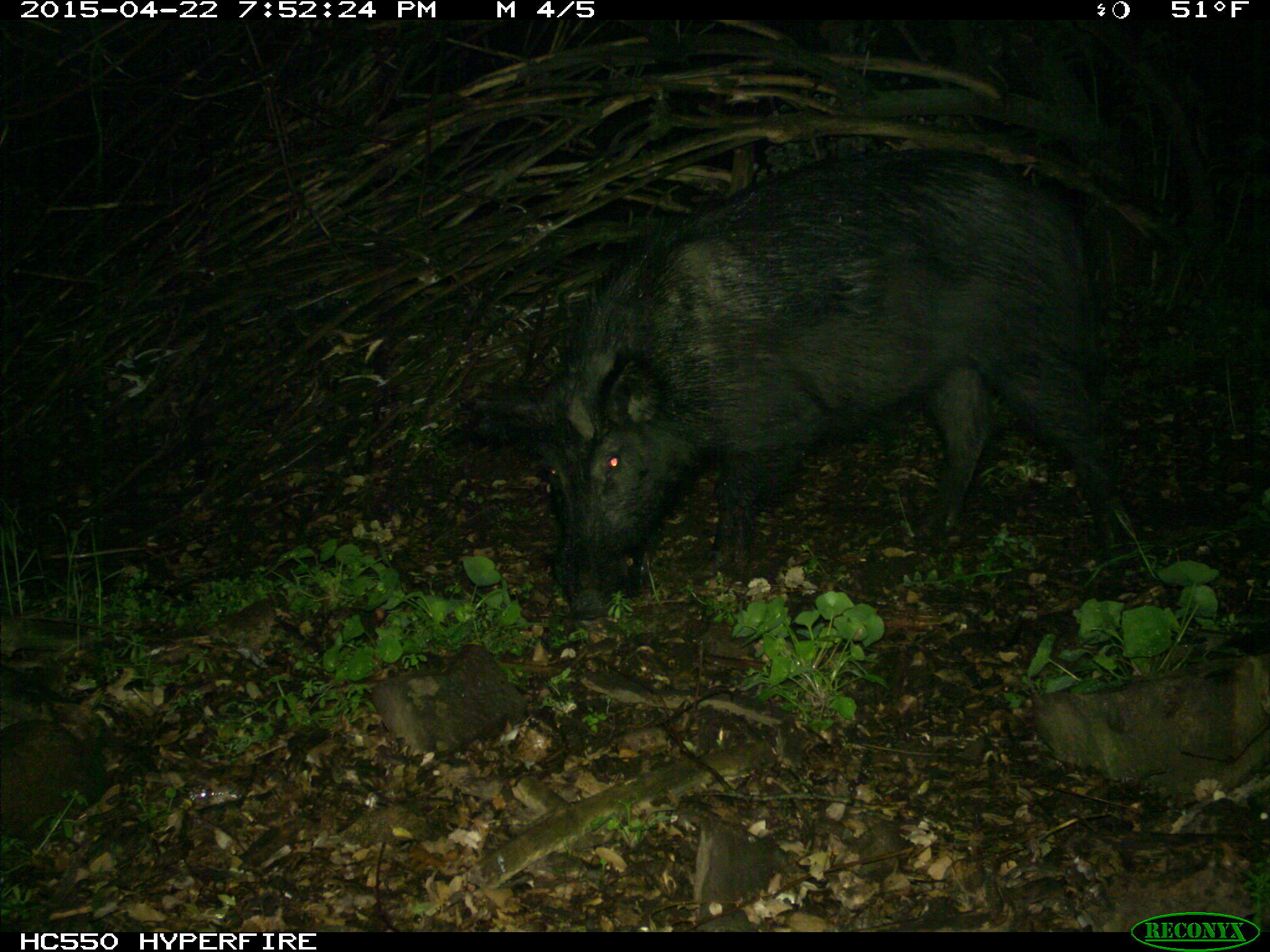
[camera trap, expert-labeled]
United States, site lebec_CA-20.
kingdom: Animalia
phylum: Chordata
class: Mammalia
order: Artiodactyla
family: Suidae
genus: Sus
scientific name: Sus scrofa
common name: wild boar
Sus scrofa (wild boar).